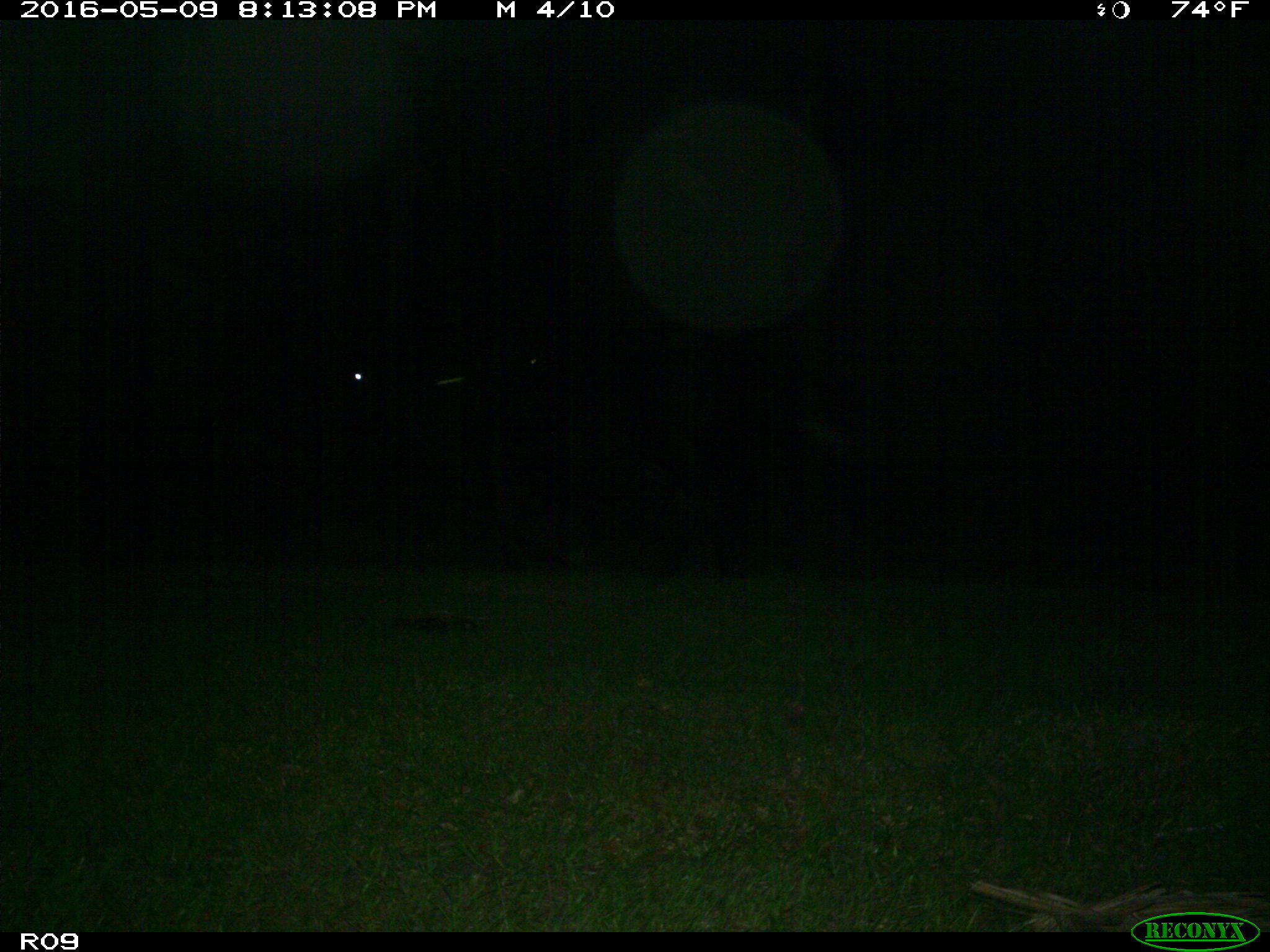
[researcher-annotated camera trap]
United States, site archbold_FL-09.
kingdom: Animalia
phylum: Chordata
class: Mammalia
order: Artiodactyla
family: Bovidae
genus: Bos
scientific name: Bos taurus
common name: domestic cow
Bos taurus (domestic cow).